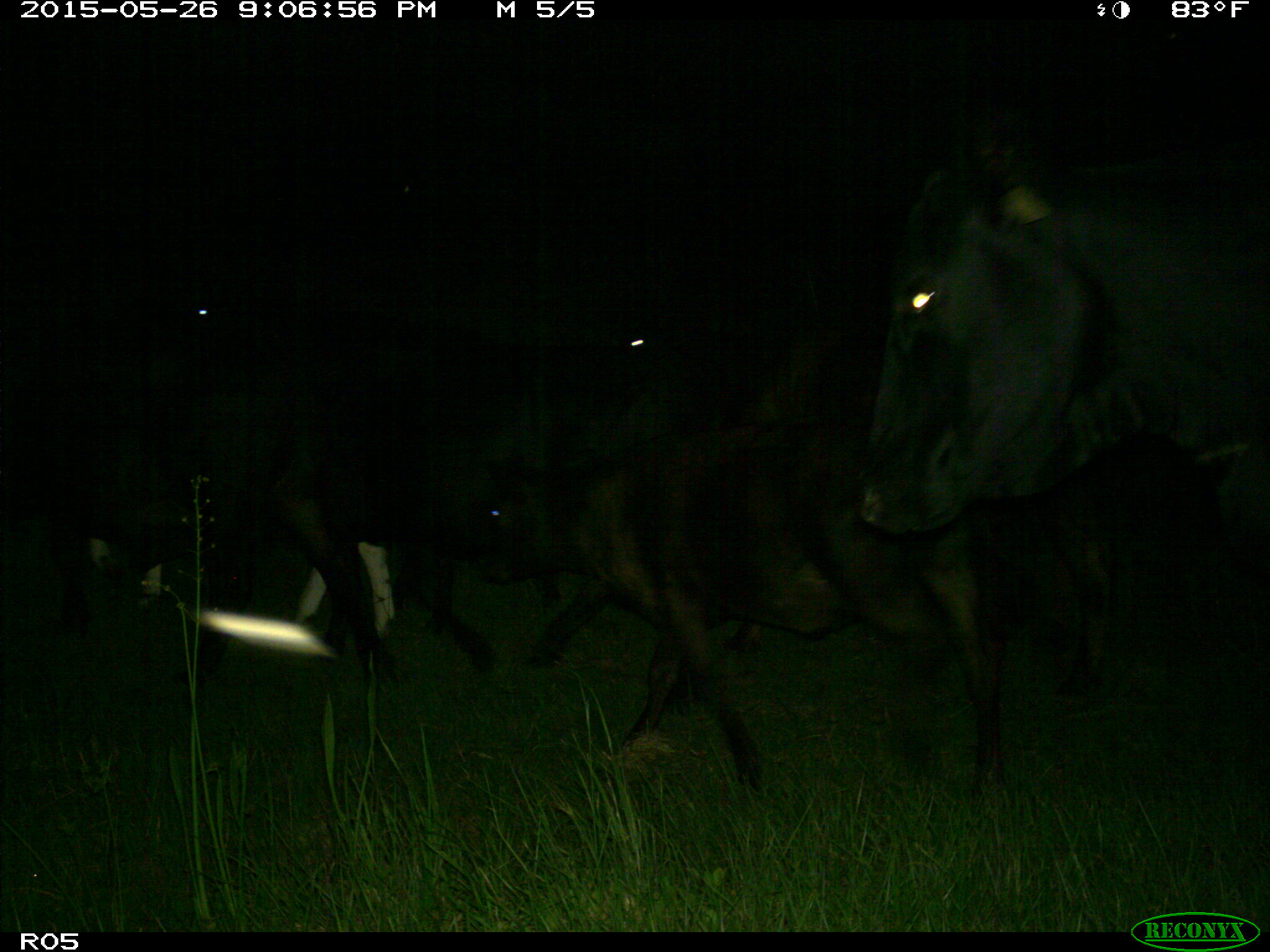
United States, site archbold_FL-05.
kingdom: Animalia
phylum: Chordata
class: Mammalia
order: Artiodactyla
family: Bovidae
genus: Bos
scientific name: Bos taurus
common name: domestic cow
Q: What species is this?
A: Bos taurus (domestic cow).